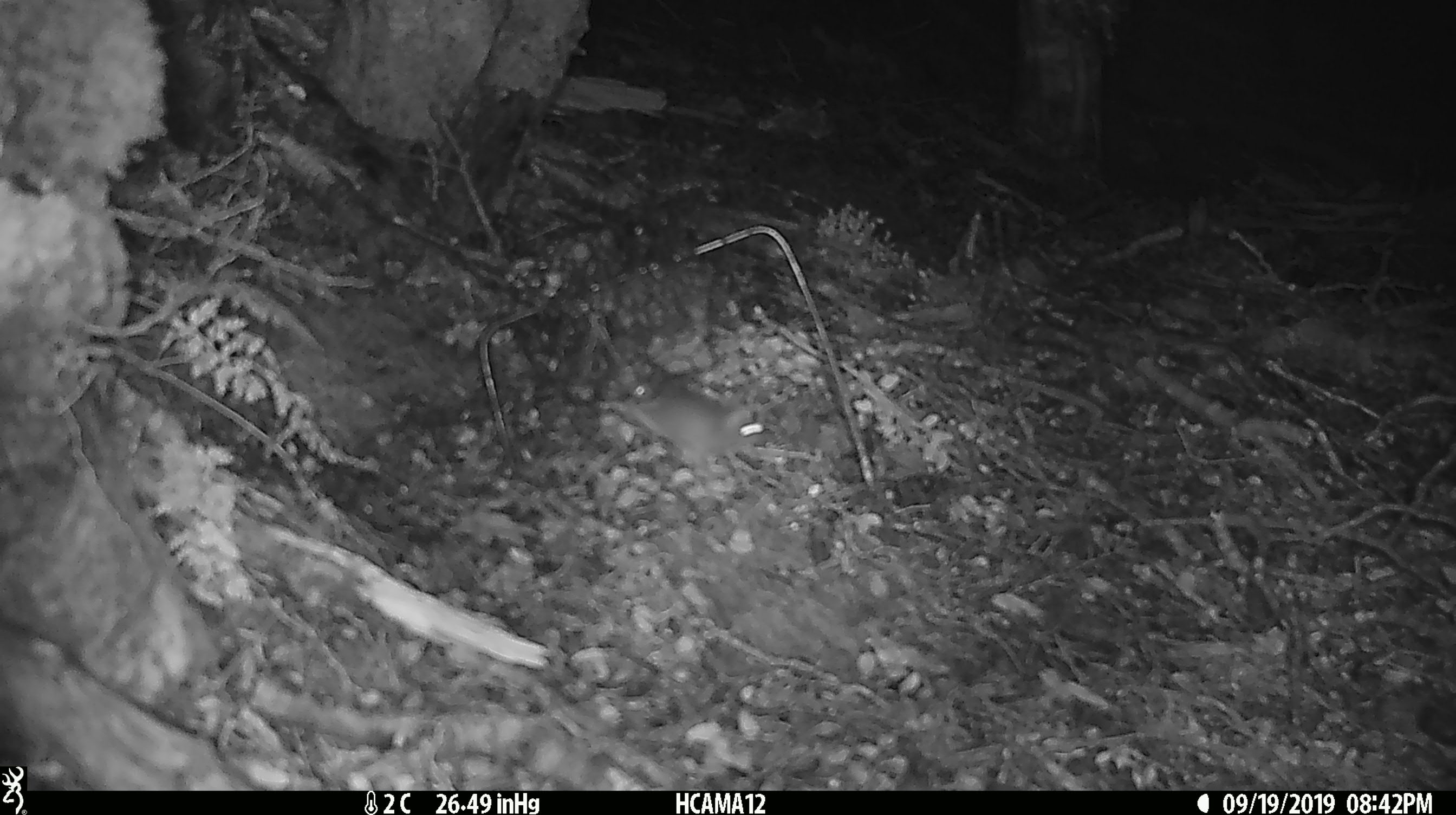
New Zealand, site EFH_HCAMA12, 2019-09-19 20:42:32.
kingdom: Animalia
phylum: Chordata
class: Mammalia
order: Rodentia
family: Muridae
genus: Mus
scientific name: Mus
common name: mouse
Mouse (Mus).